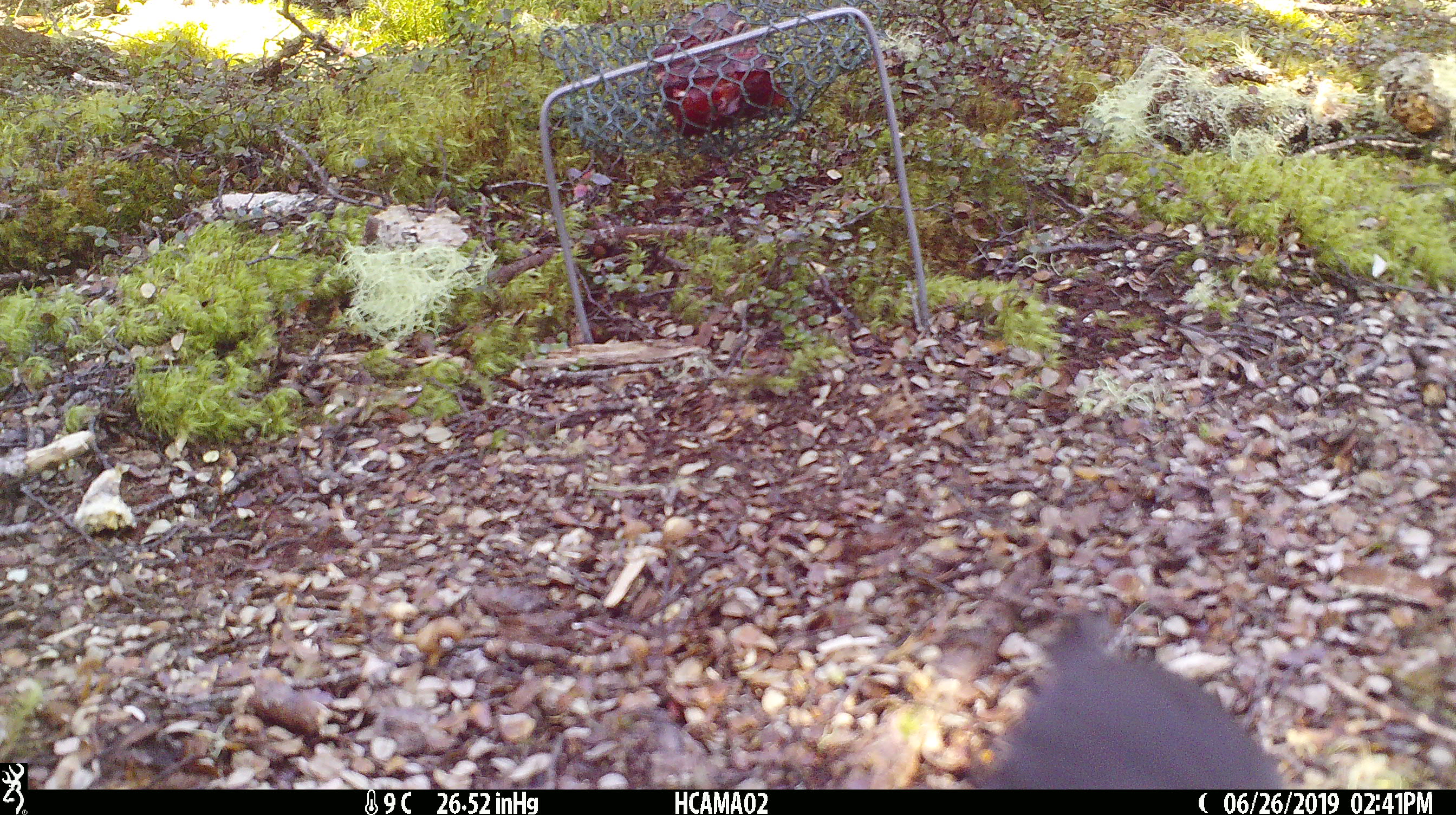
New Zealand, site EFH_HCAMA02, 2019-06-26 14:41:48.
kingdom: Animalia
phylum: Chordata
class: Aves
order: Passeriformes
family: Petroicidae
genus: Petroica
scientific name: Petroica australis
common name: new zealand robin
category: robin